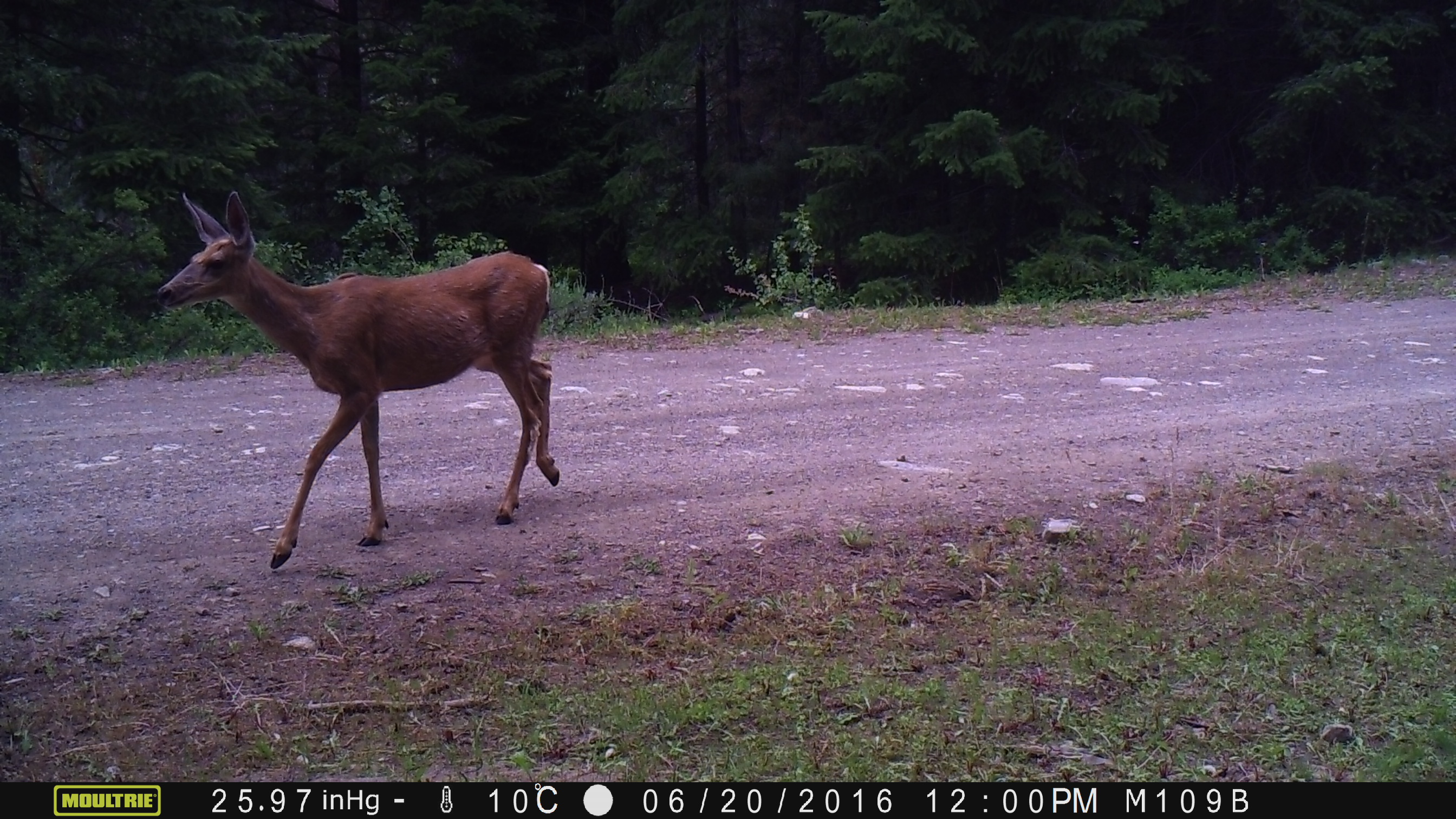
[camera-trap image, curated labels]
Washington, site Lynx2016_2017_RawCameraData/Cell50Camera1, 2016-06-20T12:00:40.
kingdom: Animalia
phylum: Chordata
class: Mammalia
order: Artiodactyla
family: Cervidae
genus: Odocoileus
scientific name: Odocoileus hemionus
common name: mule deer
Odocoileus hemionus (mule deer). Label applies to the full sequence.